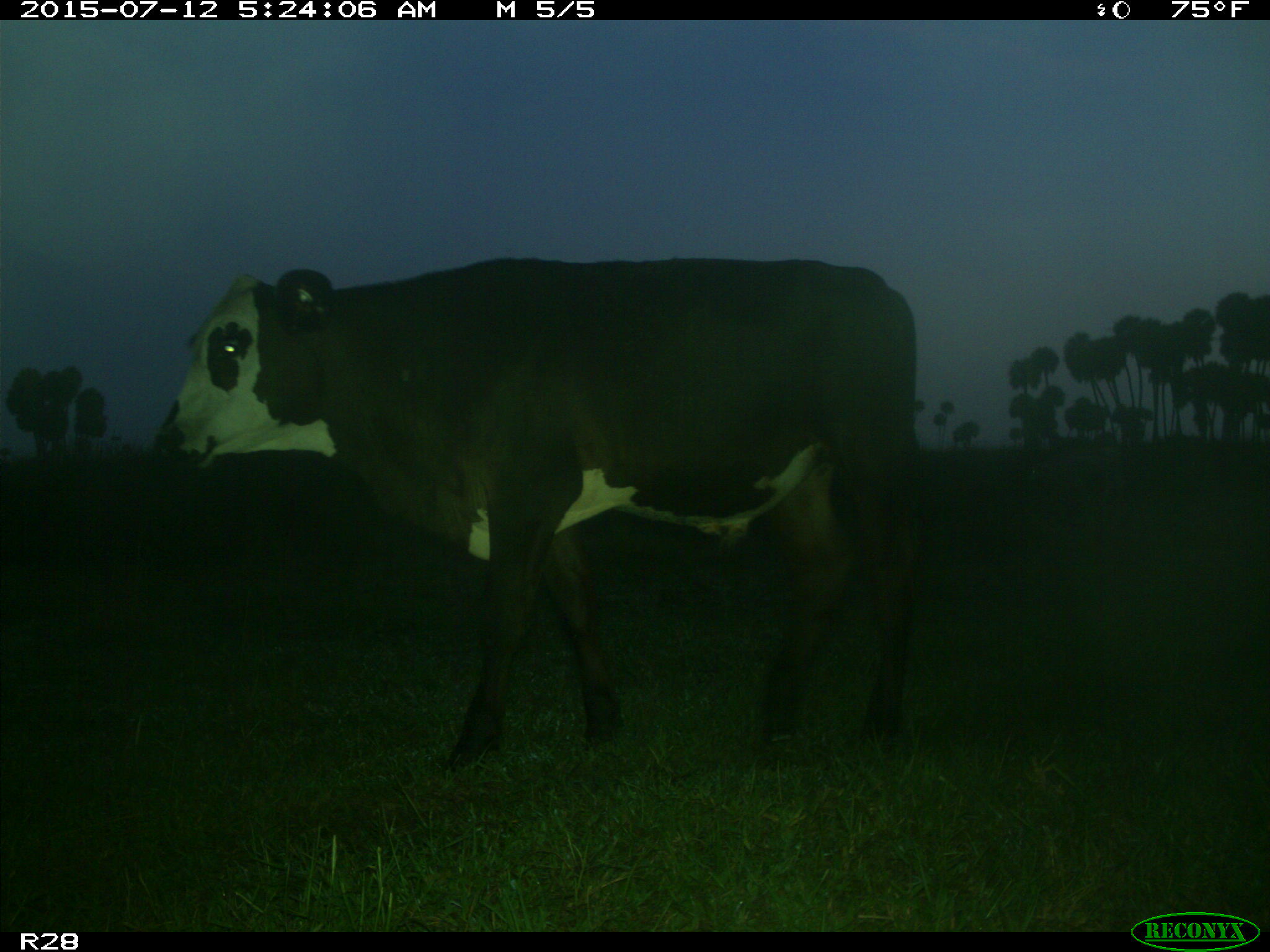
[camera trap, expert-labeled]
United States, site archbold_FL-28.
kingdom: Animalia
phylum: Chordata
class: Mammalia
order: Artiodactyla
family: Bovidae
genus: Bos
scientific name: Bos taurus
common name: domestic cow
Bos taurus (domestic cow).